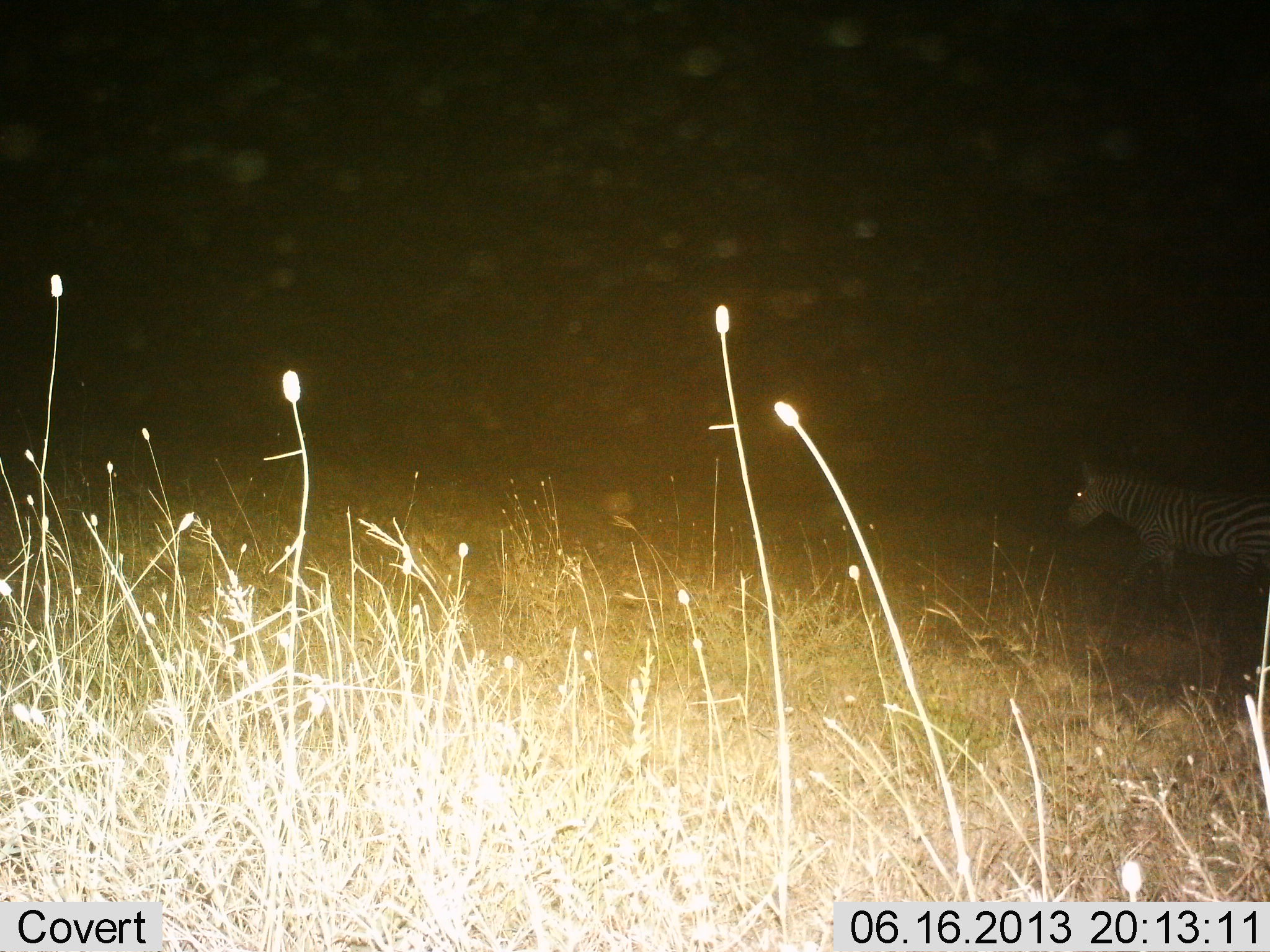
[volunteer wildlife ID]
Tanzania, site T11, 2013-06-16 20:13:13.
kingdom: Animalia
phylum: Chordata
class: Mammalia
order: Perissodactyla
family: Equidae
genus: Equus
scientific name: Equus quagga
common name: plains zebra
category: zebra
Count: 1.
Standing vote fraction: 21%.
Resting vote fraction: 0%.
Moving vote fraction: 79%.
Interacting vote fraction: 0%.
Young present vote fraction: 0%.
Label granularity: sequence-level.